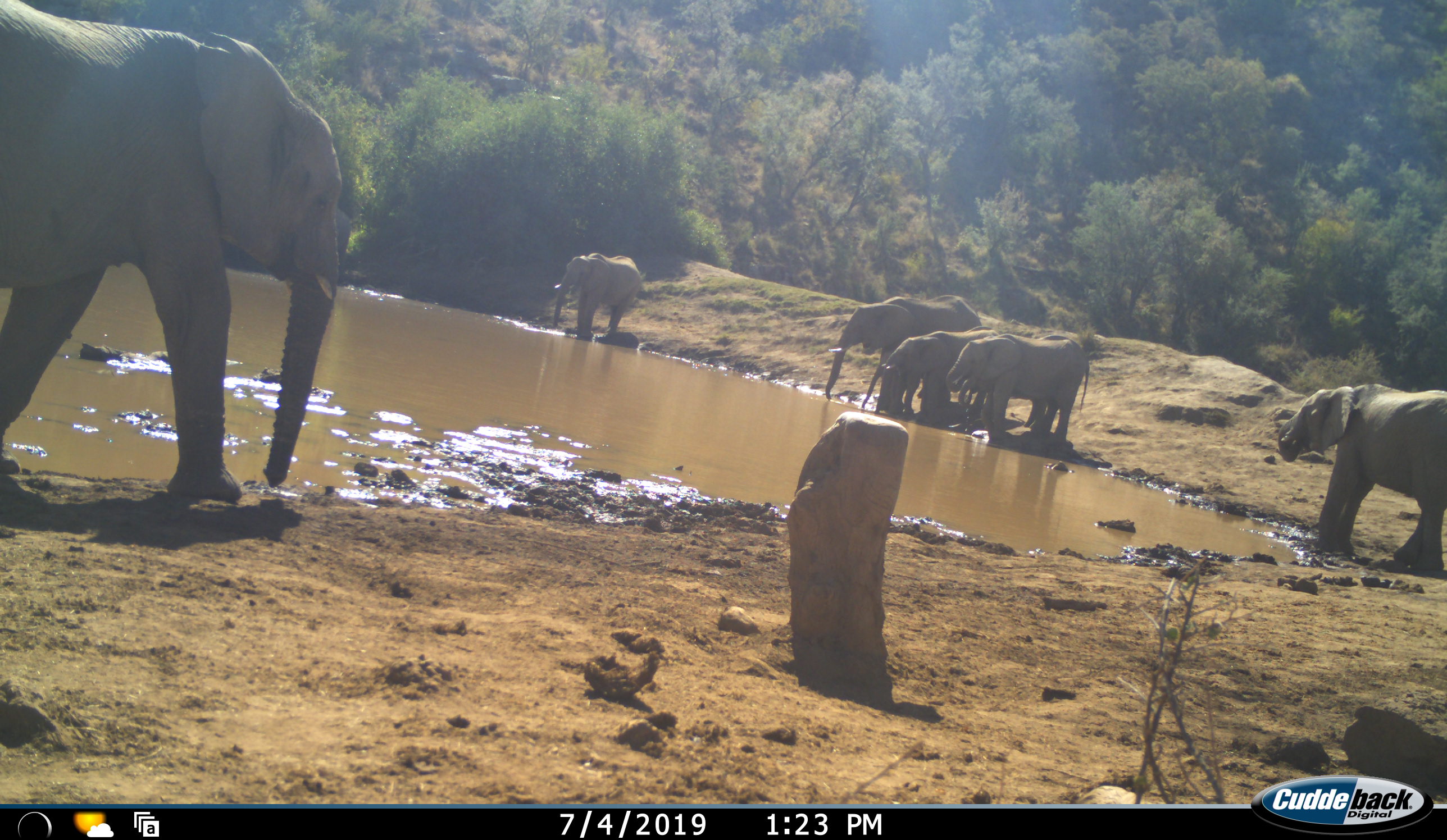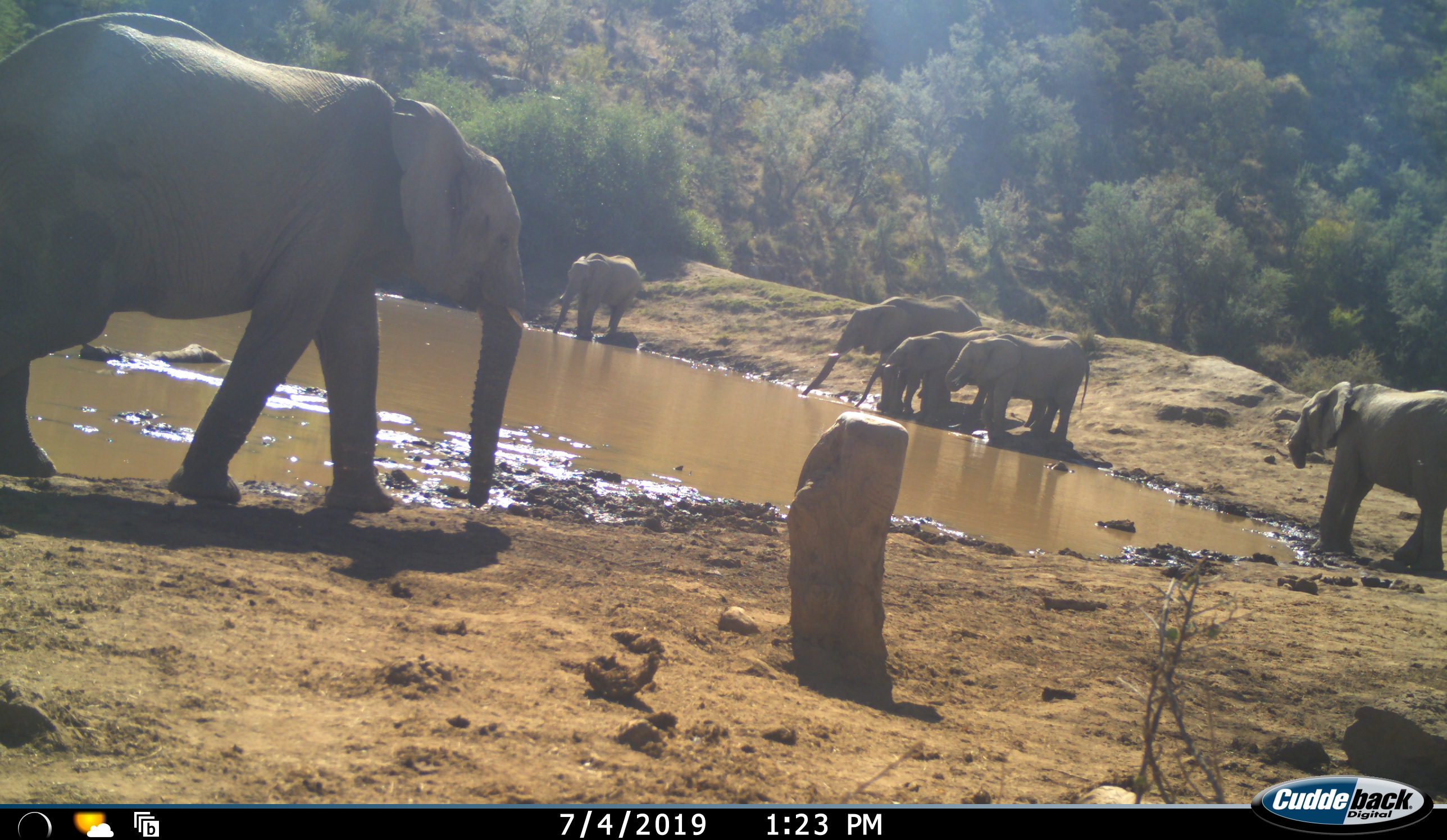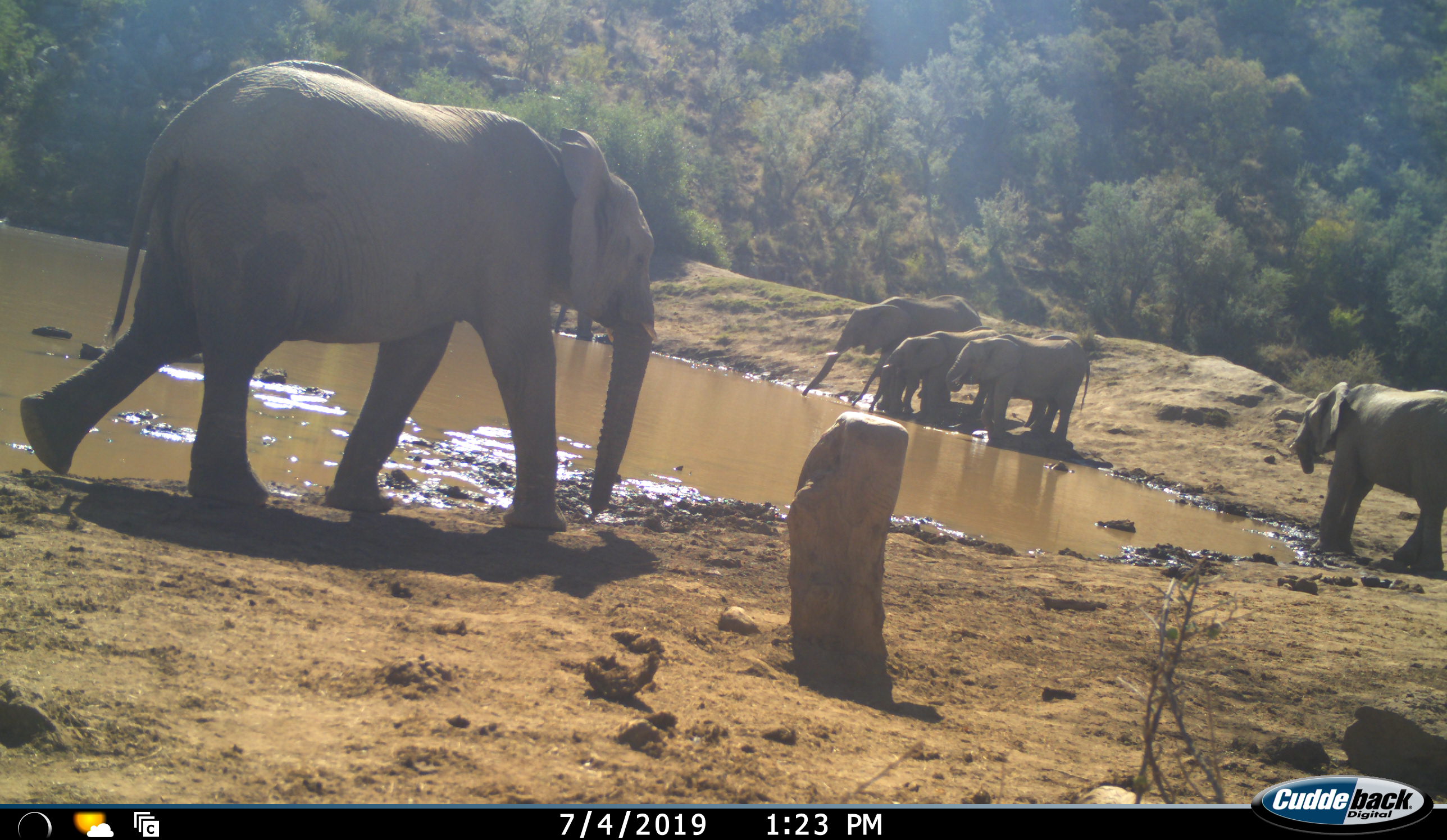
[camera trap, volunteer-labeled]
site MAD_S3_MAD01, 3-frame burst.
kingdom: Animalia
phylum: Chordata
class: Mammalia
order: Proboscidea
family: Elephantidae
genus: Loxodonta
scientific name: Loxodonta africana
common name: african bush elephant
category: elephant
Elephant (african bush elephant) (Loxodonta africana), count 6. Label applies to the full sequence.